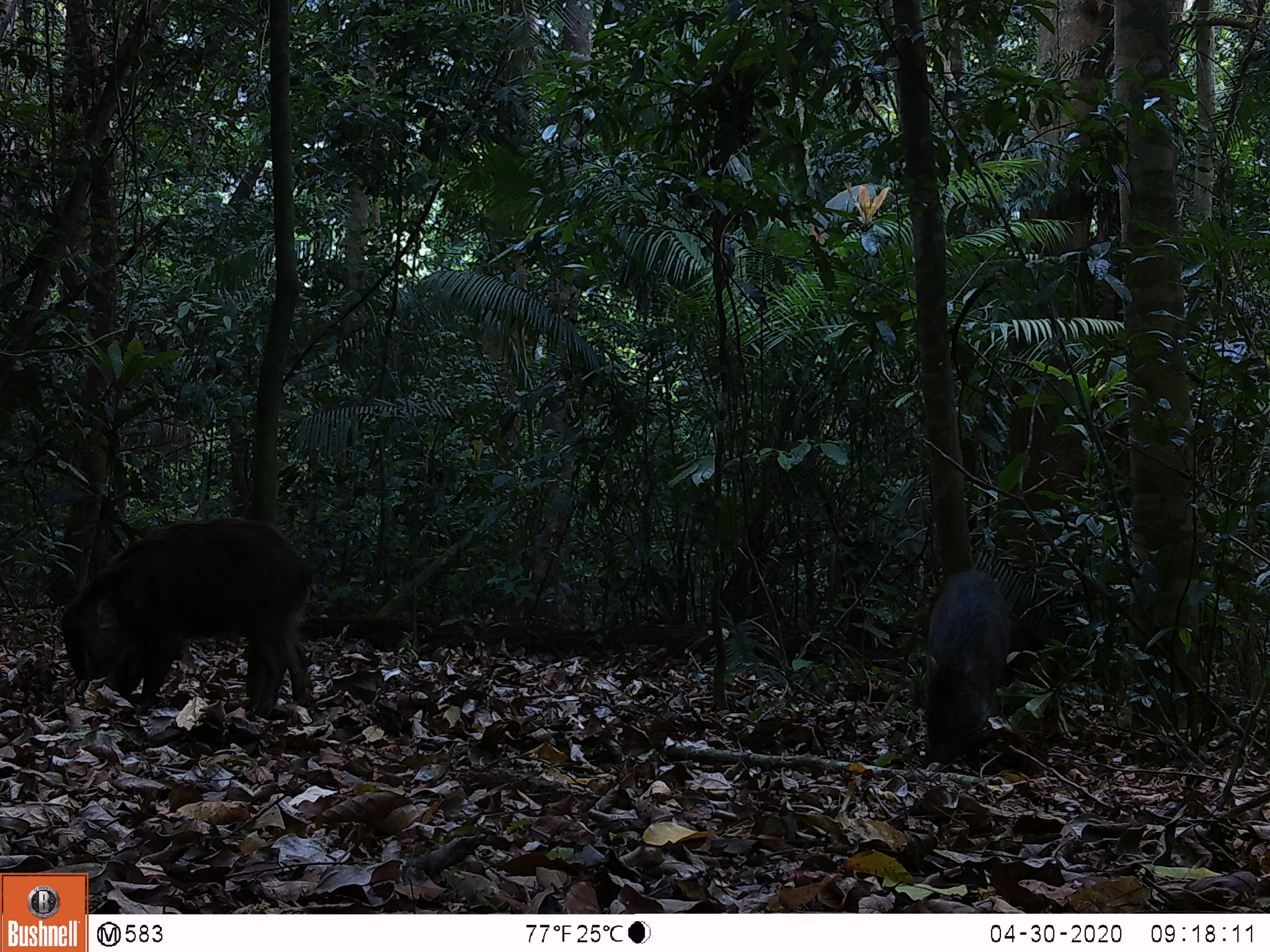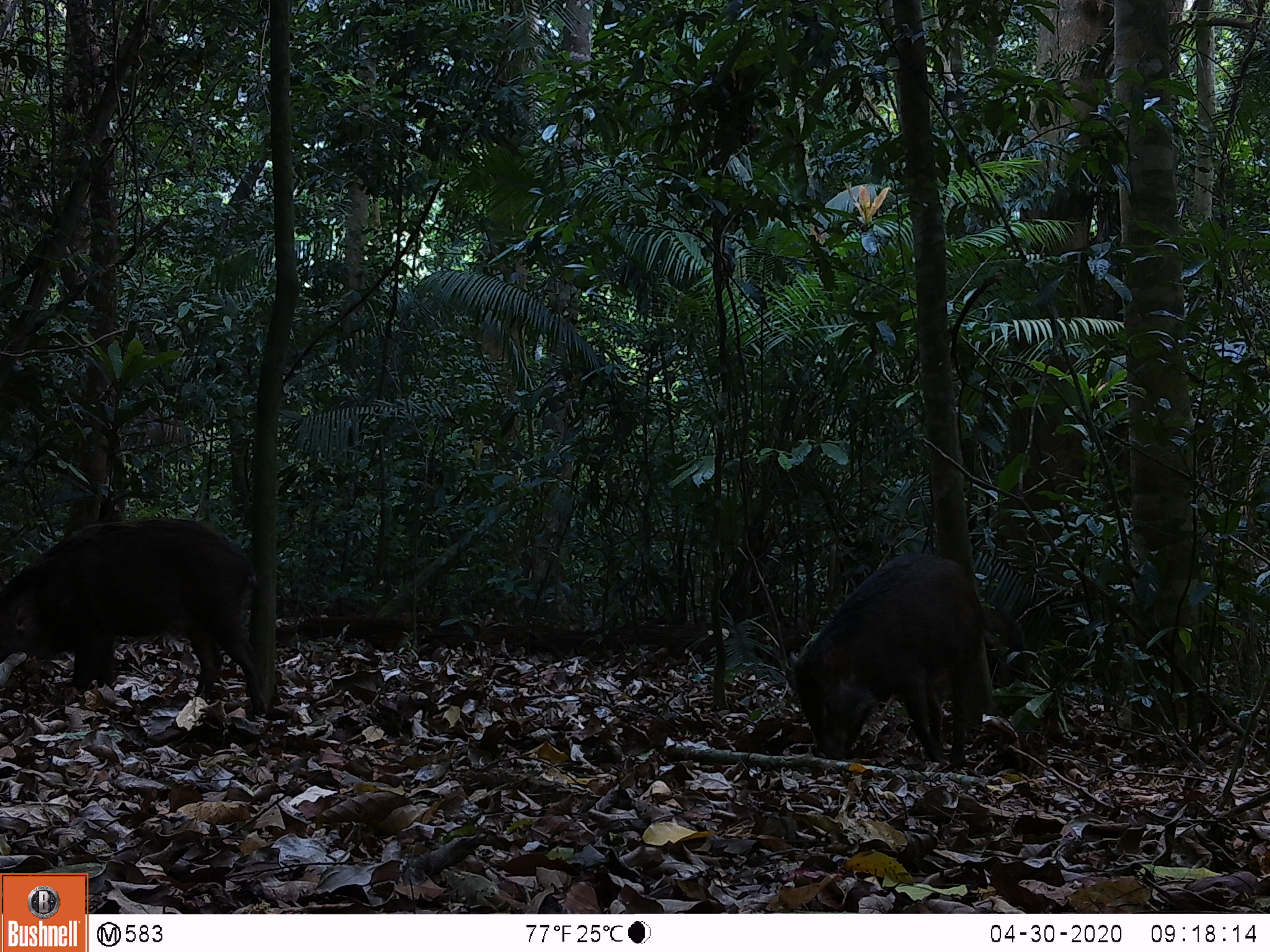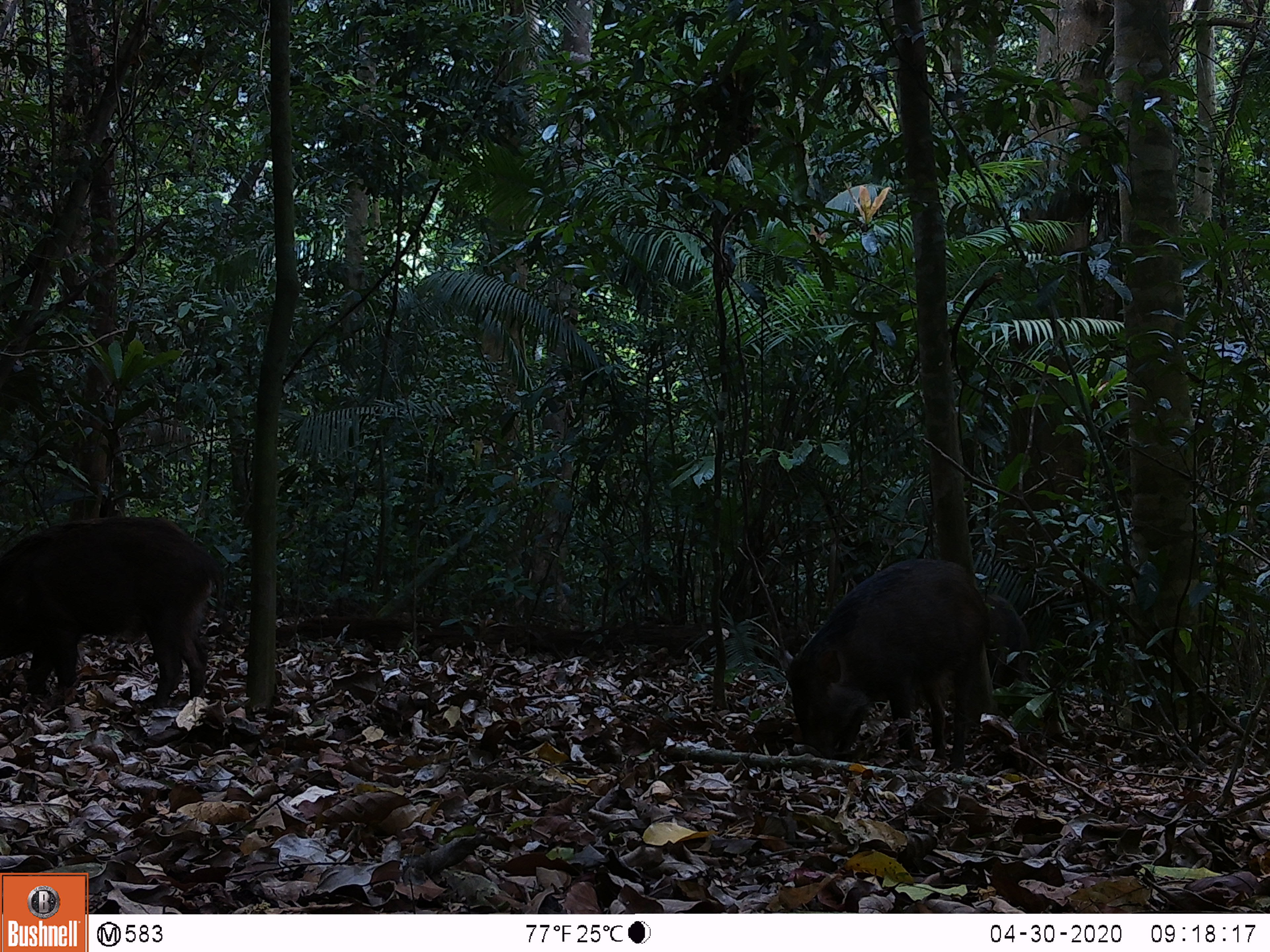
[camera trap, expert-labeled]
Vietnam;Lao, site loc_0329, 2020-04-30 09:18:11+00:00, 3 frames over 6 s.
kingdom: Animalia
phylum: Chordata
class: Mammalia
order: Artiodactyla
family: Suidae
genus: Sus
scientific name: Sus scrofa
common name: eurasian wild pig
Eurasian wild pig (Sus scrofa). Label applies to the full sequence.